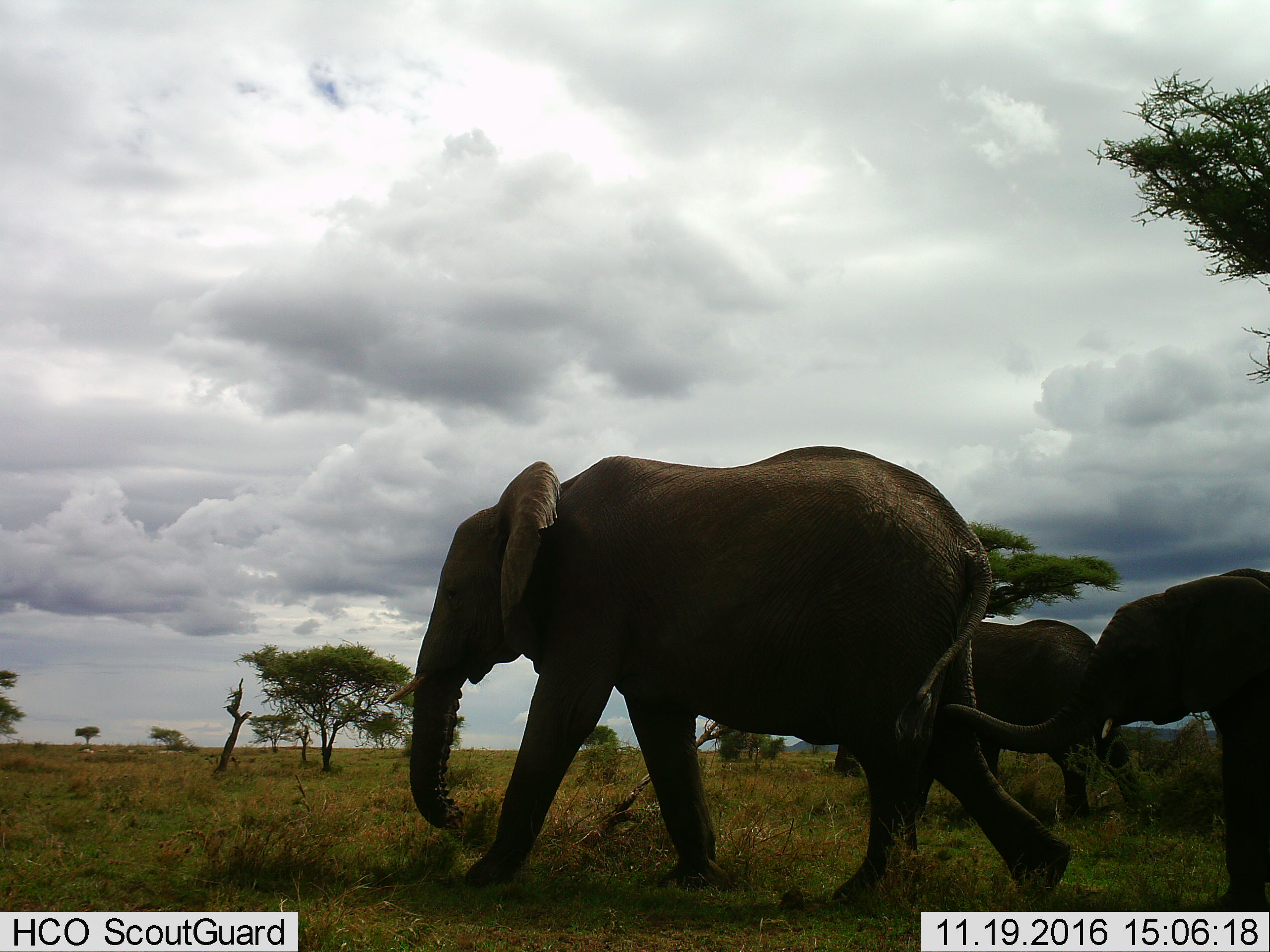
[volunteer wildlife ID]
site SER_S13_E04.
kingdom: Animalia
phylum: Chordata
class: Mammalia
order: Proboscidea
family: Elephantidae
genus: Loxodonta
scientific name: Loxodonta africana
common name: african bush elephant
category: elephant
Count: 3.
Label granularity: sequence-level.